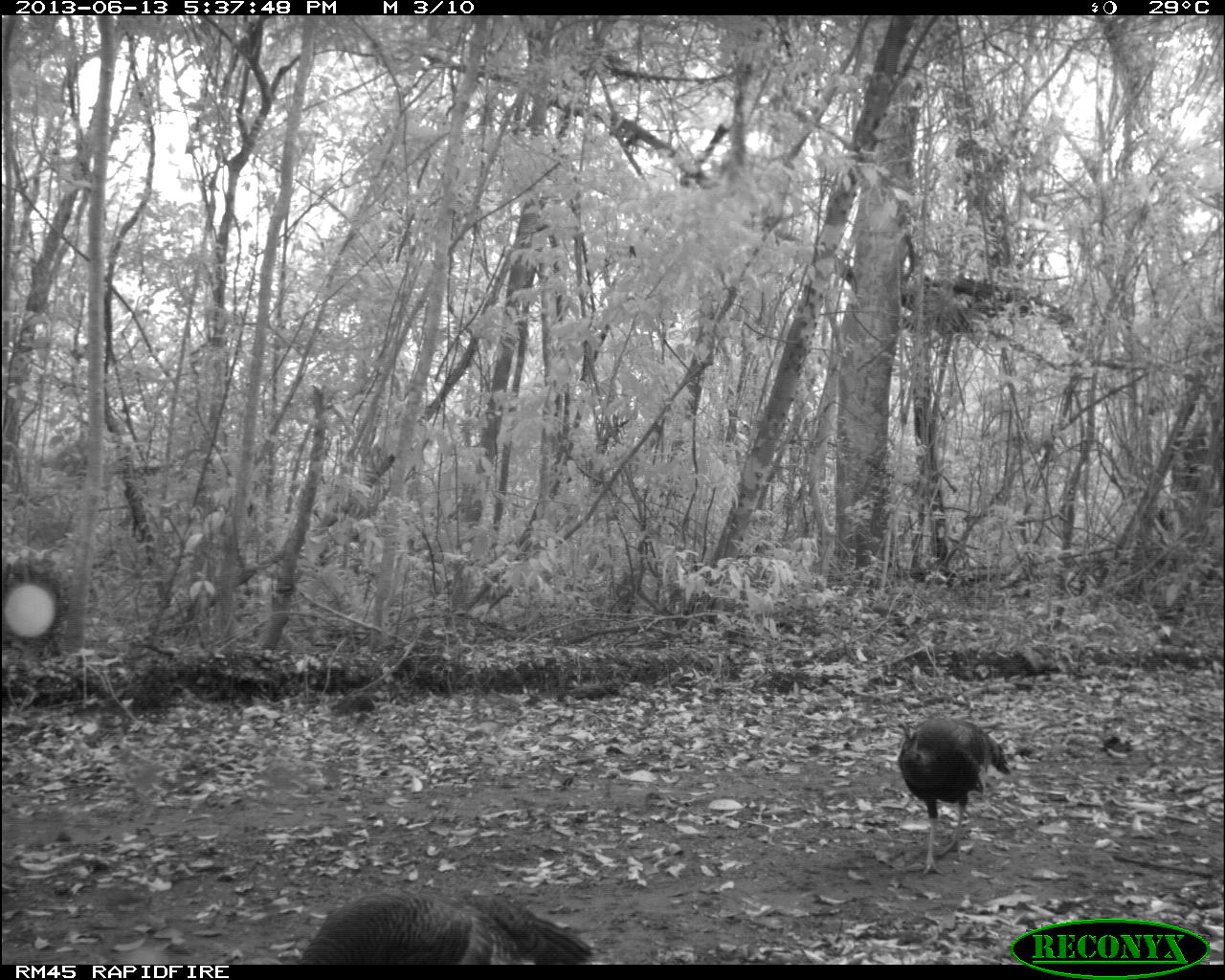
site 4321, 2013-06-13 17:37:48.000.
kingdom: Animalia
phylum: Chordata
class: Aves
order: Galliformes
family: Phasianidae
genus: Meleagris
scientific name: Meleagris ocellata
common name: ocellated turkey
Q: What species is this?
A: Meleagris ocellata (ocellated turkey).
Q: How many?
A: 2.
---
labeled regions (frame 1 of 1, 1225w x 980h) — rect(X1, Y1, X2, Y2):
meleagris ocellata: rect(295, 892, 592, 963); rect(896, 716, 1010, 875)